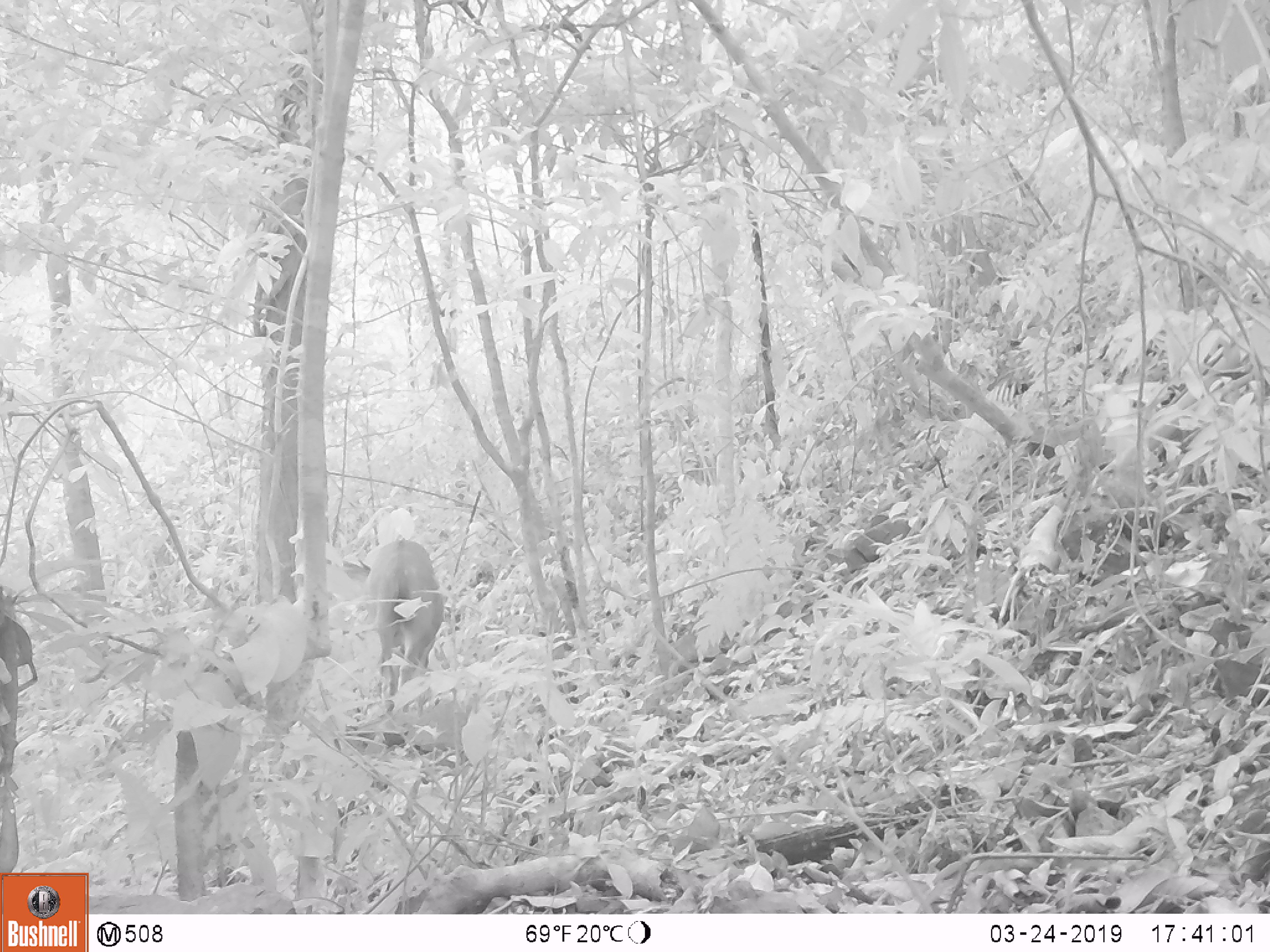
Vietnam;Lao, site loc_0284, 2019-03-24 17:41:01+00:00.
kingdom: Animalia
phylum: Chordata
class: Mammalia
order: Artiodactyla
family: Cervidae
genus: Rusa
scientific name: Rusa unicolor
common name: sambar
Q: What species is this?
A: Sambar (Rusa unicolor).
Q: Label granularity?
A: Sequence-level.